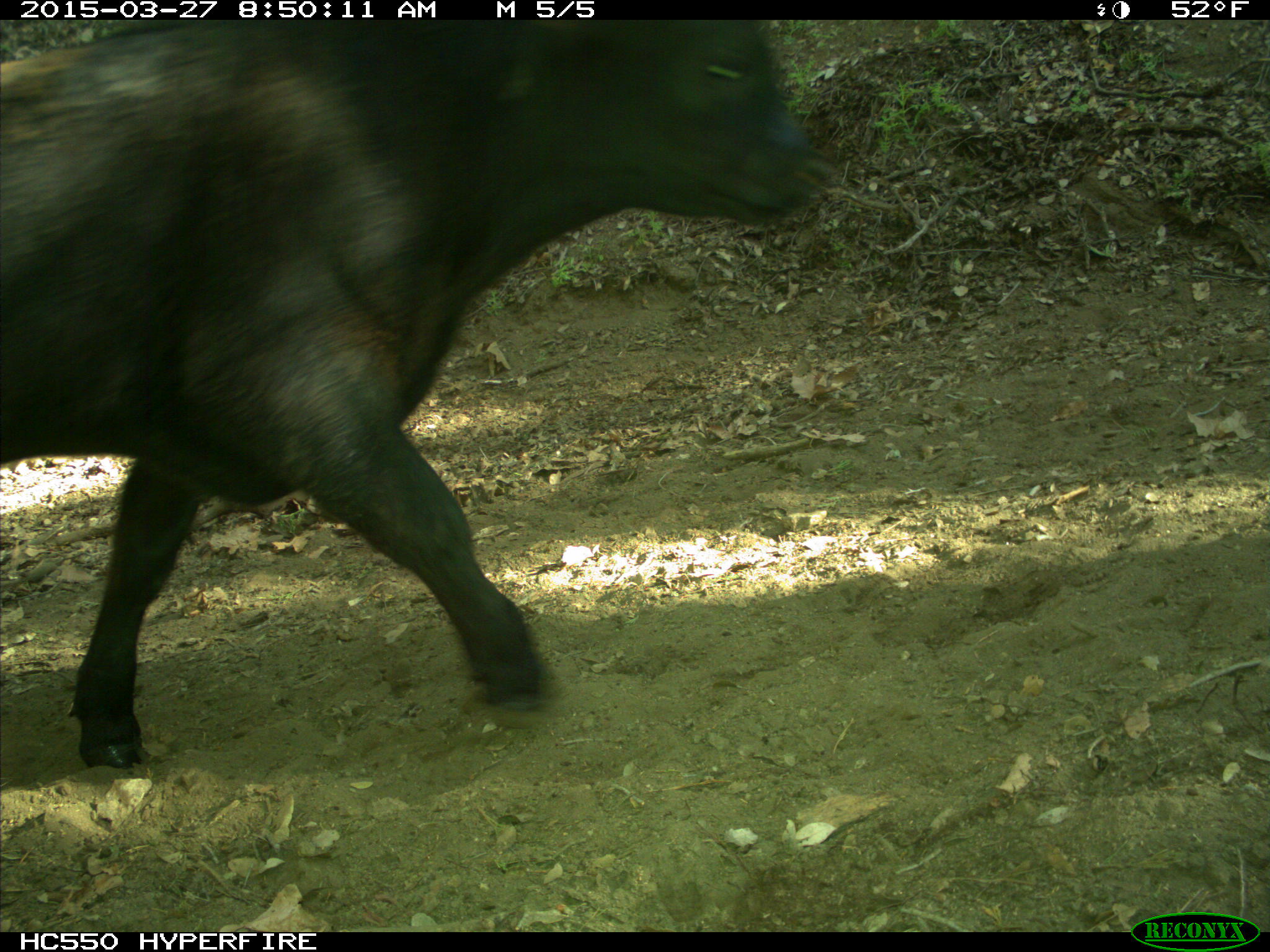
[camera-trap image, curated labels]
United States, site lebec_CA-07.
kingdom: Animalia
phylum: Chordata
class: Mammalia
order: Artiodactyla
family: Bovidae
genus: Bos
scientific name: Bos taurus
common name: domestic cow